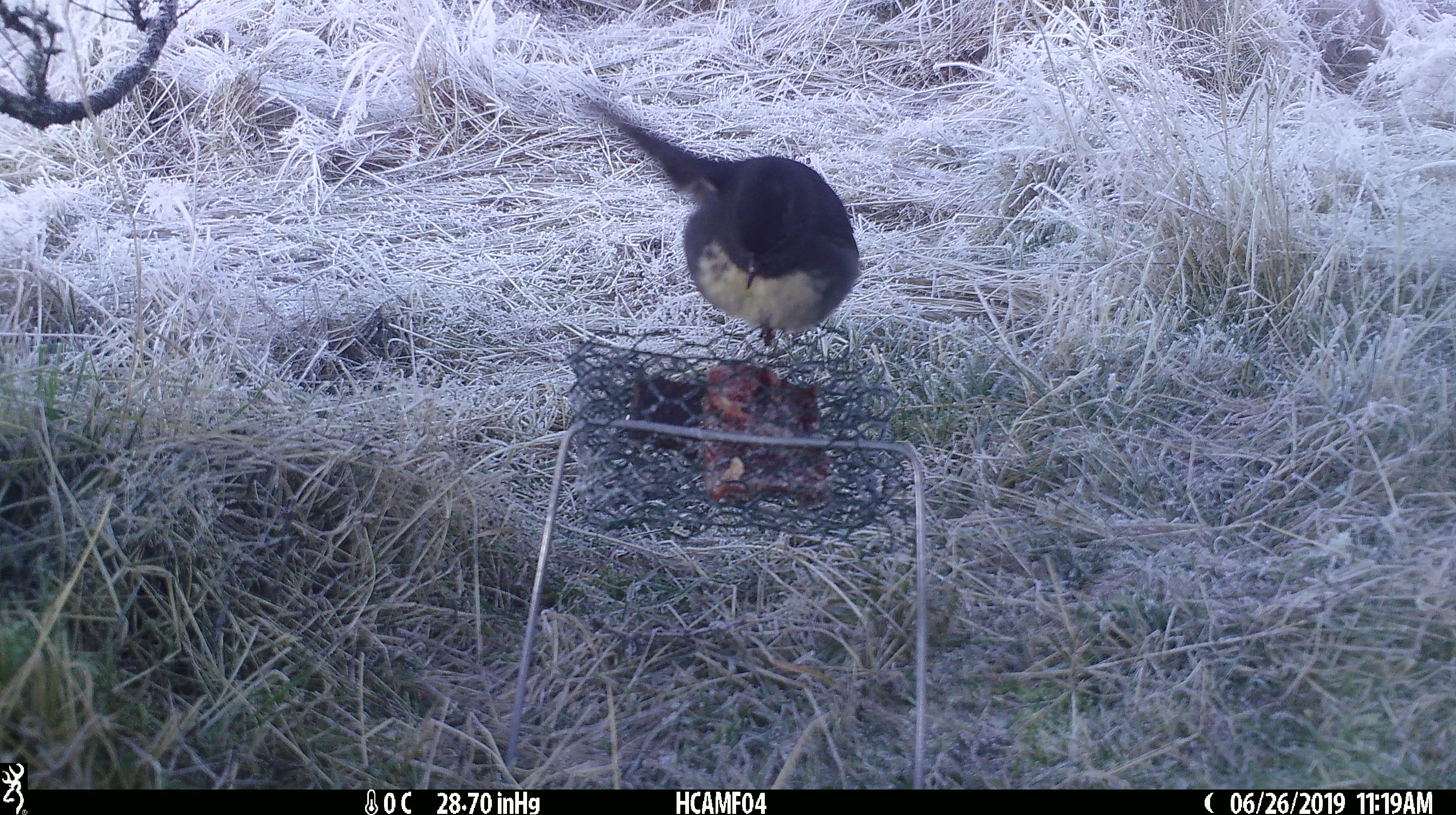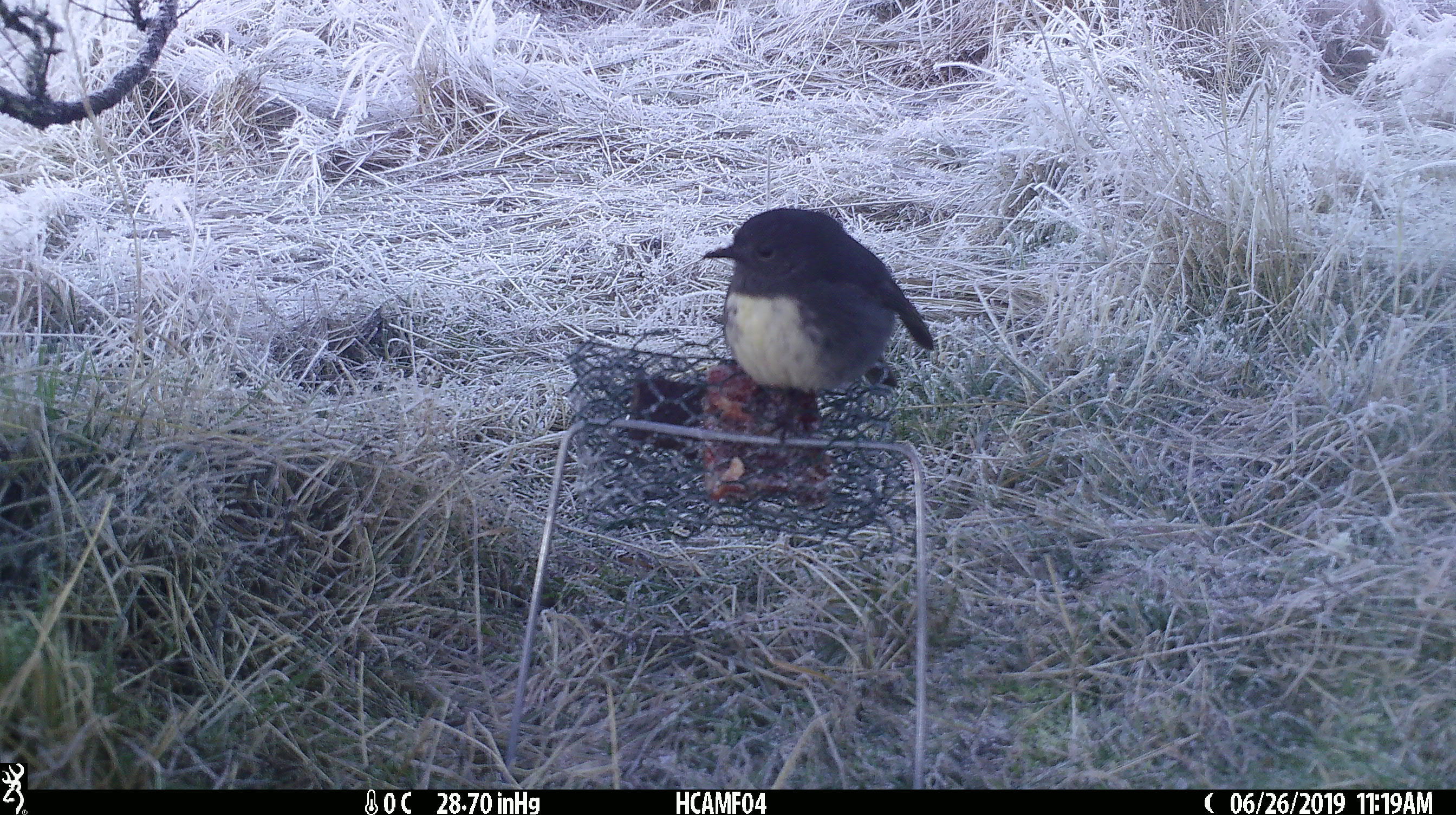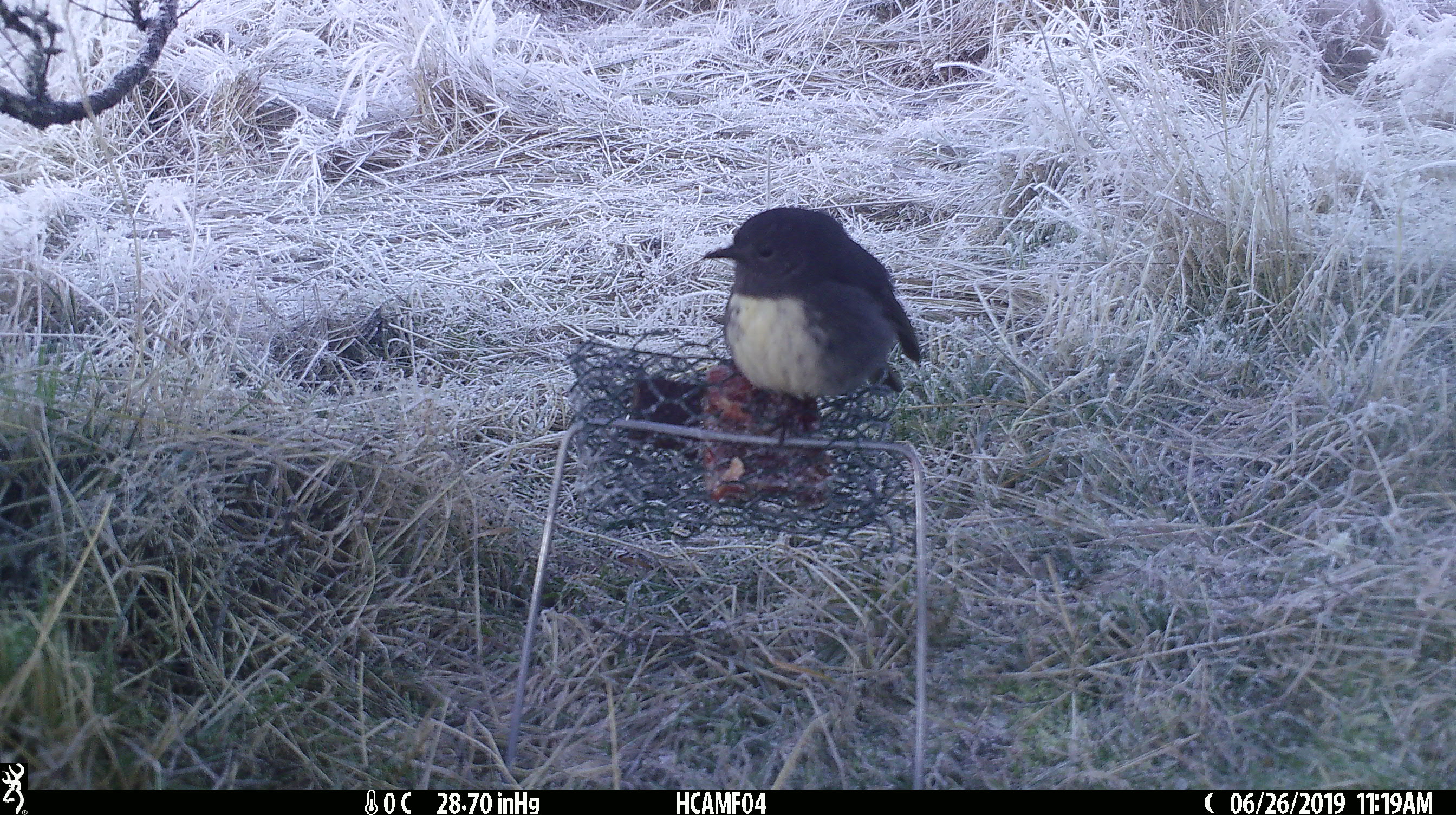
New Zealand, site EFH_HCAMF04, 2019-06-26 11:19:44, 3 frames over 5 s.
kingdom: Animalia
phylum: Chordata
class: Aves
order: Passeriformes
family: Petroicidae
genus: Petroica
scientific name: Petroica australis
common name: new zealand robin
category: robin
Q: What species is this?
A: Robin (new zealand robin) (Petroica australis).